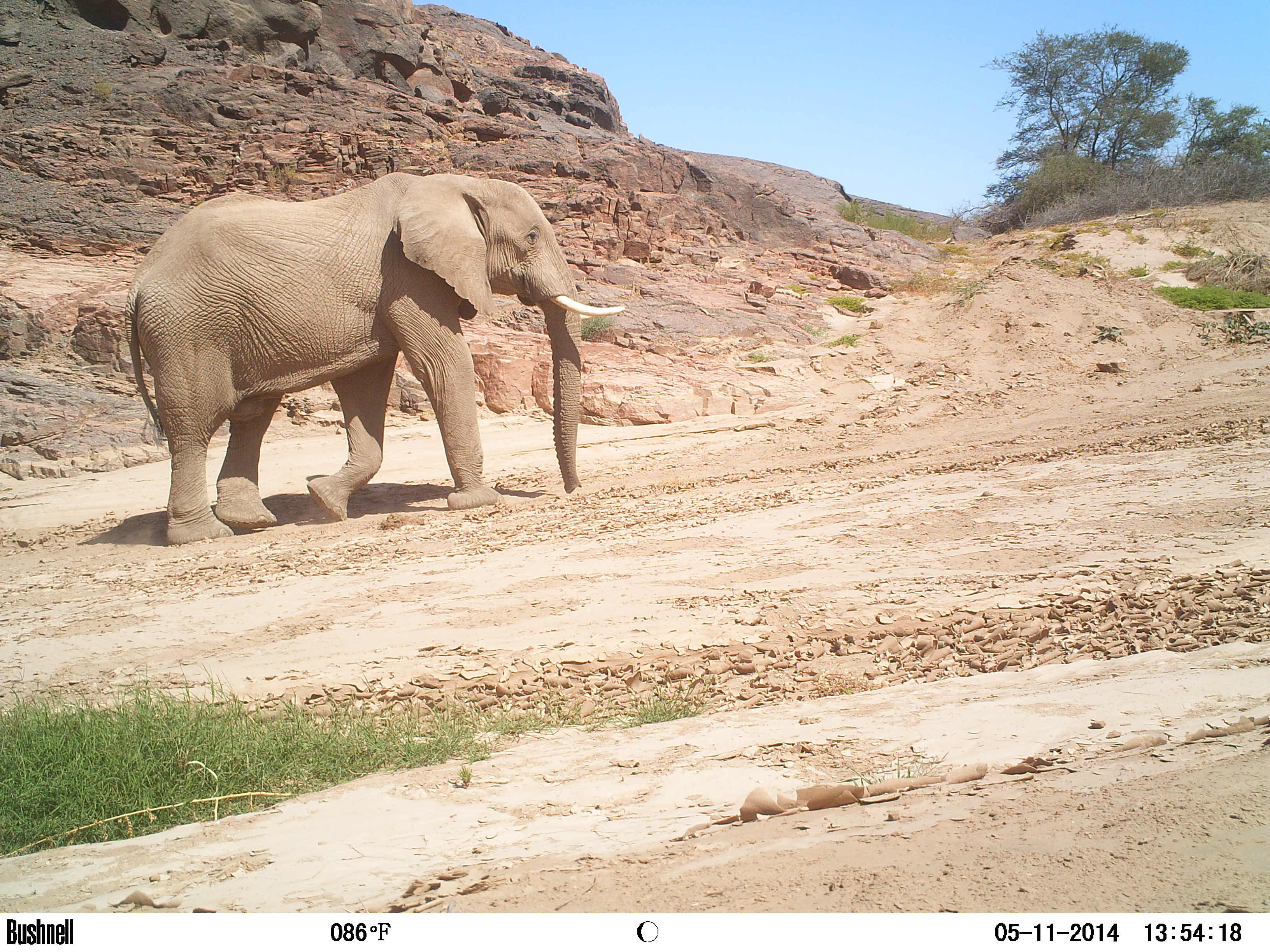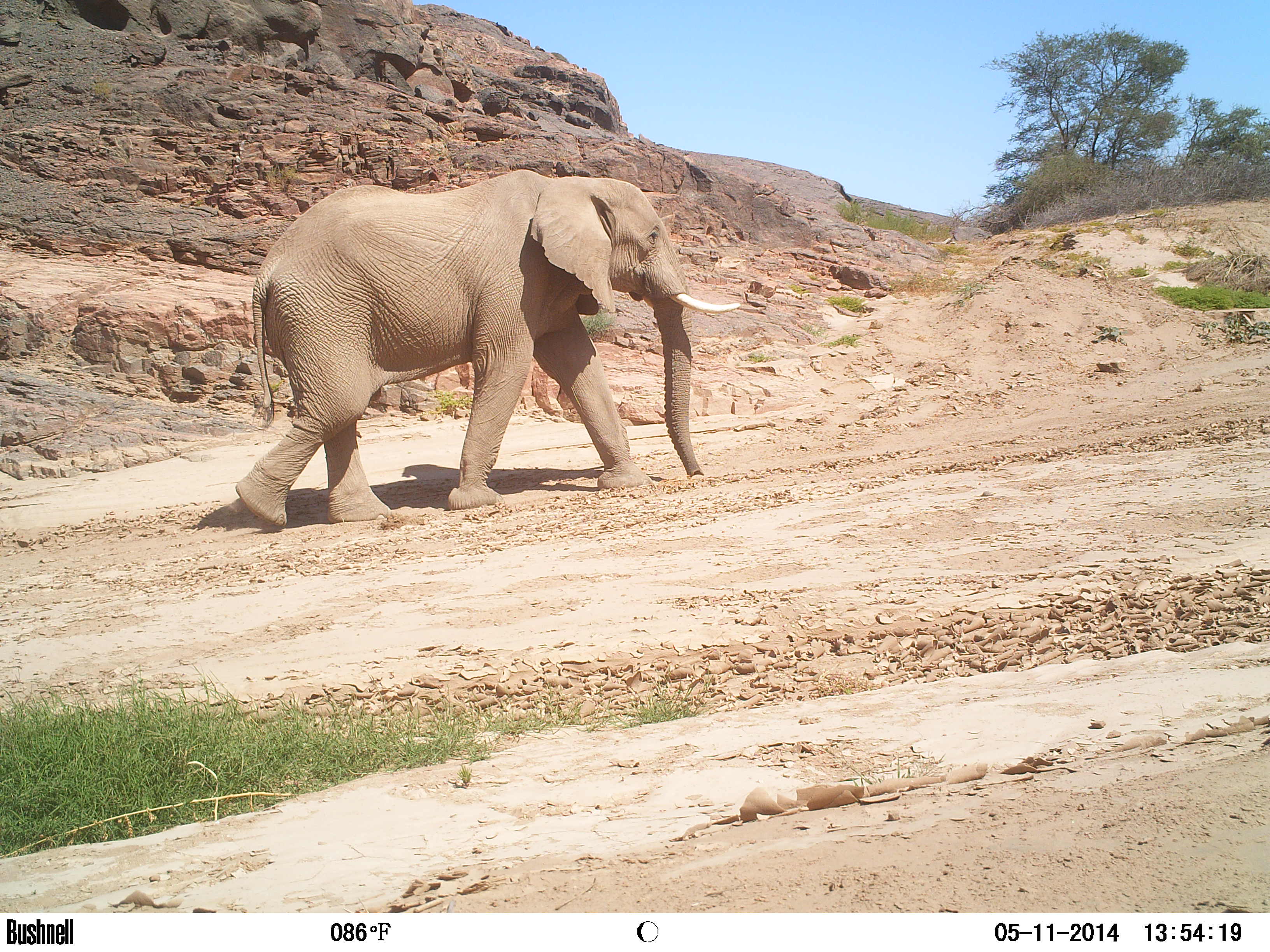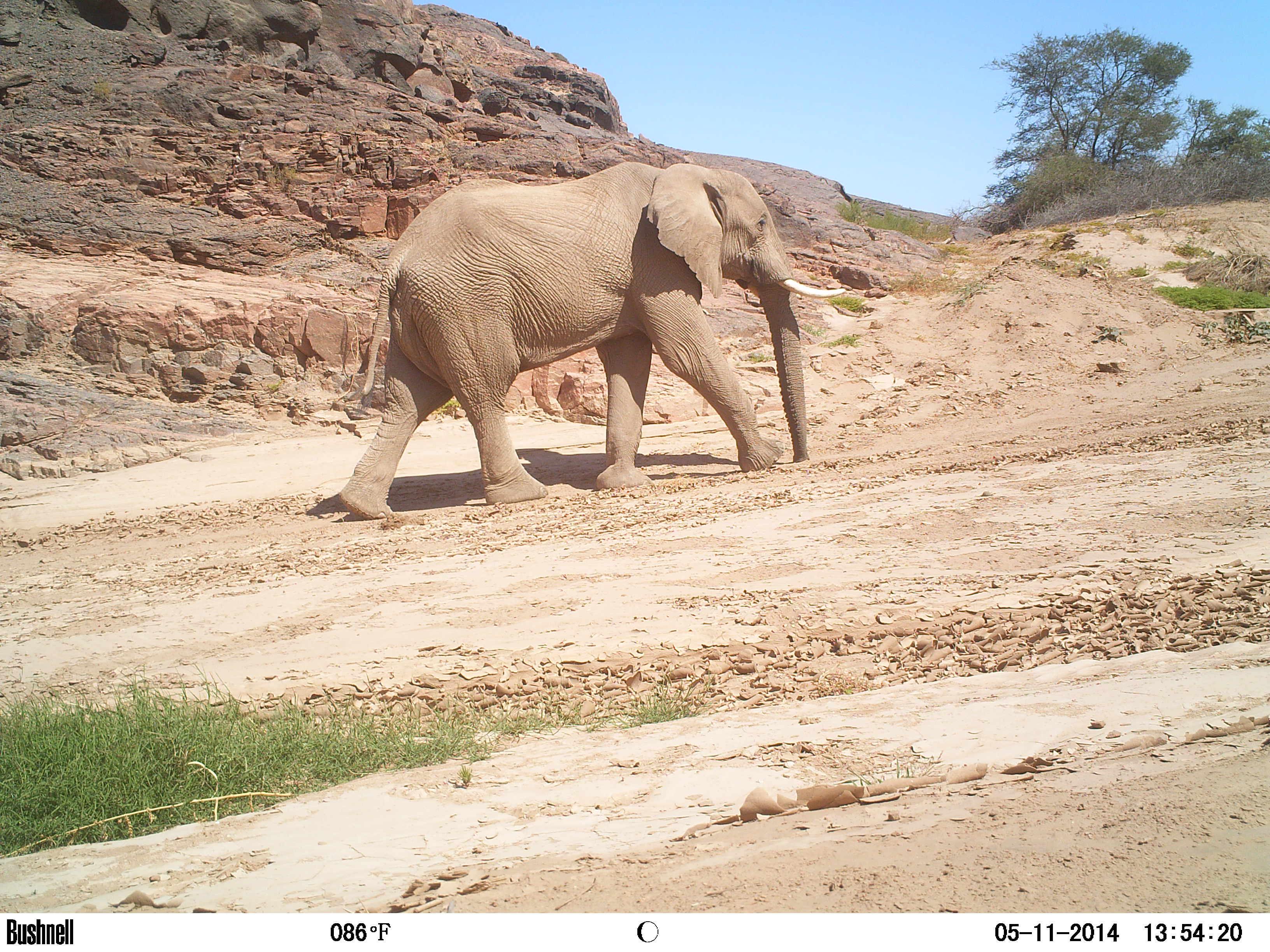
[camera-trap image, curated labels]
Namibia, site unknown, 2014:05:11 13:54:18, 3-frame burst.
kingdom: Animalia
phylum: Chordata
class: Mammalia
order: Proboscidea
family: Elephantidae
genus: Loxodonta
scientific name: Loxodonta africana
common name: african elephant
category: loxodanta africana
Loxodanta africana (african elephant) (Loxodonta africana).